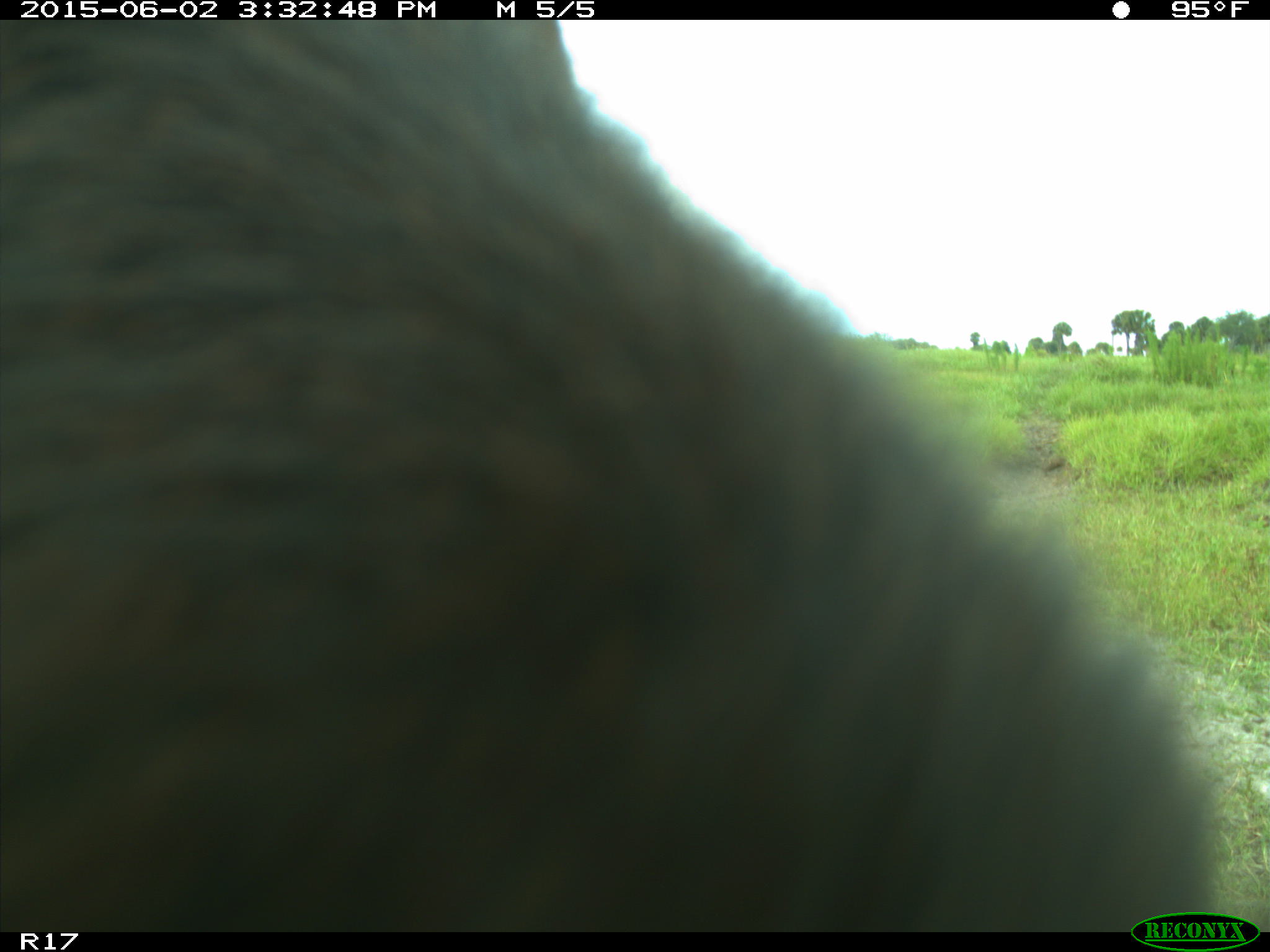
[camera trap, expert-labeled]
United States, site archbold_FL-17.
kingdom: Animalia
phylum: Chordata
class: Mammalia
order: Artiodactyla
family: Bovidae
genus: Bos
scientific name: Bos taurus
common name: domestic cow